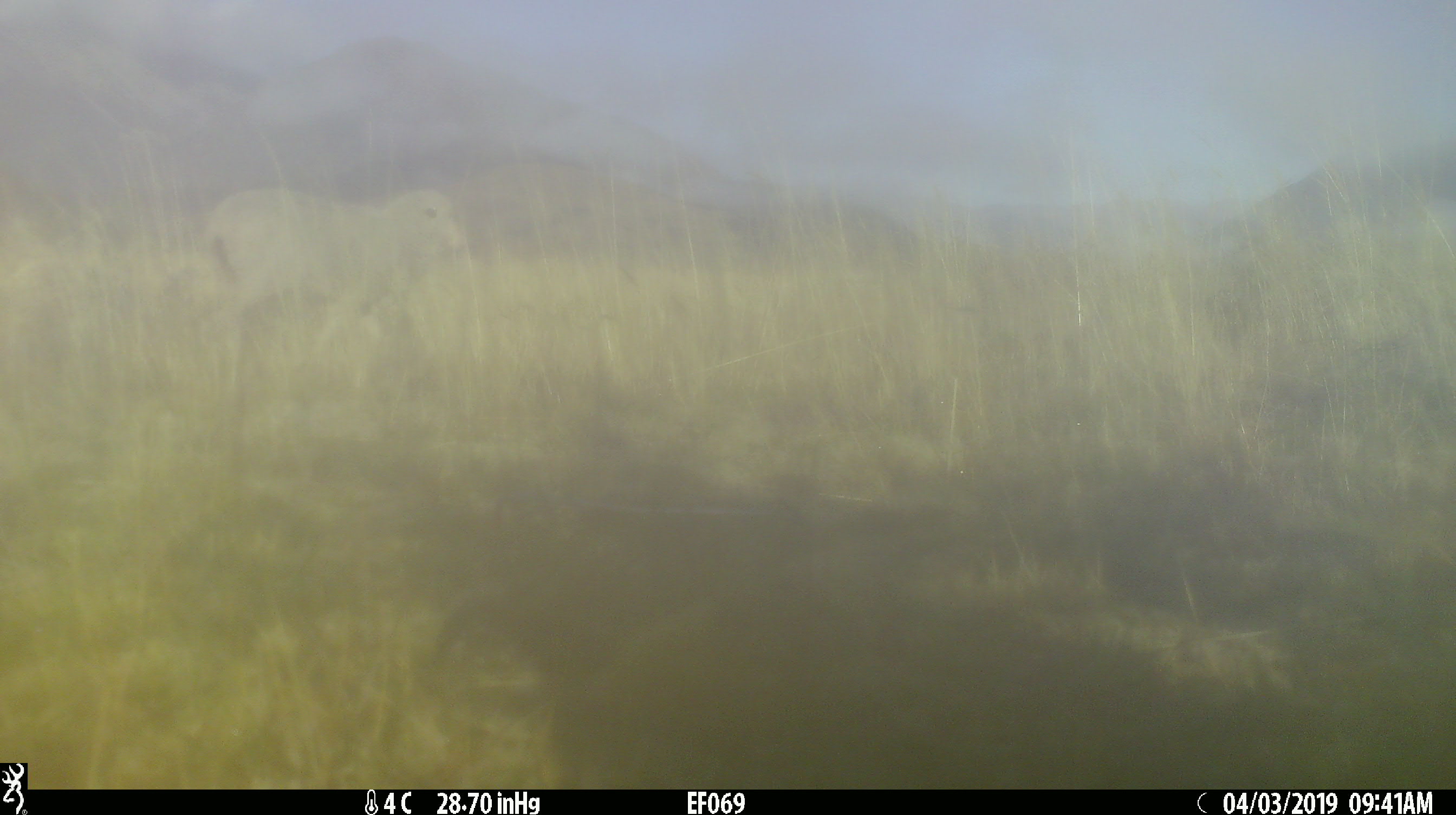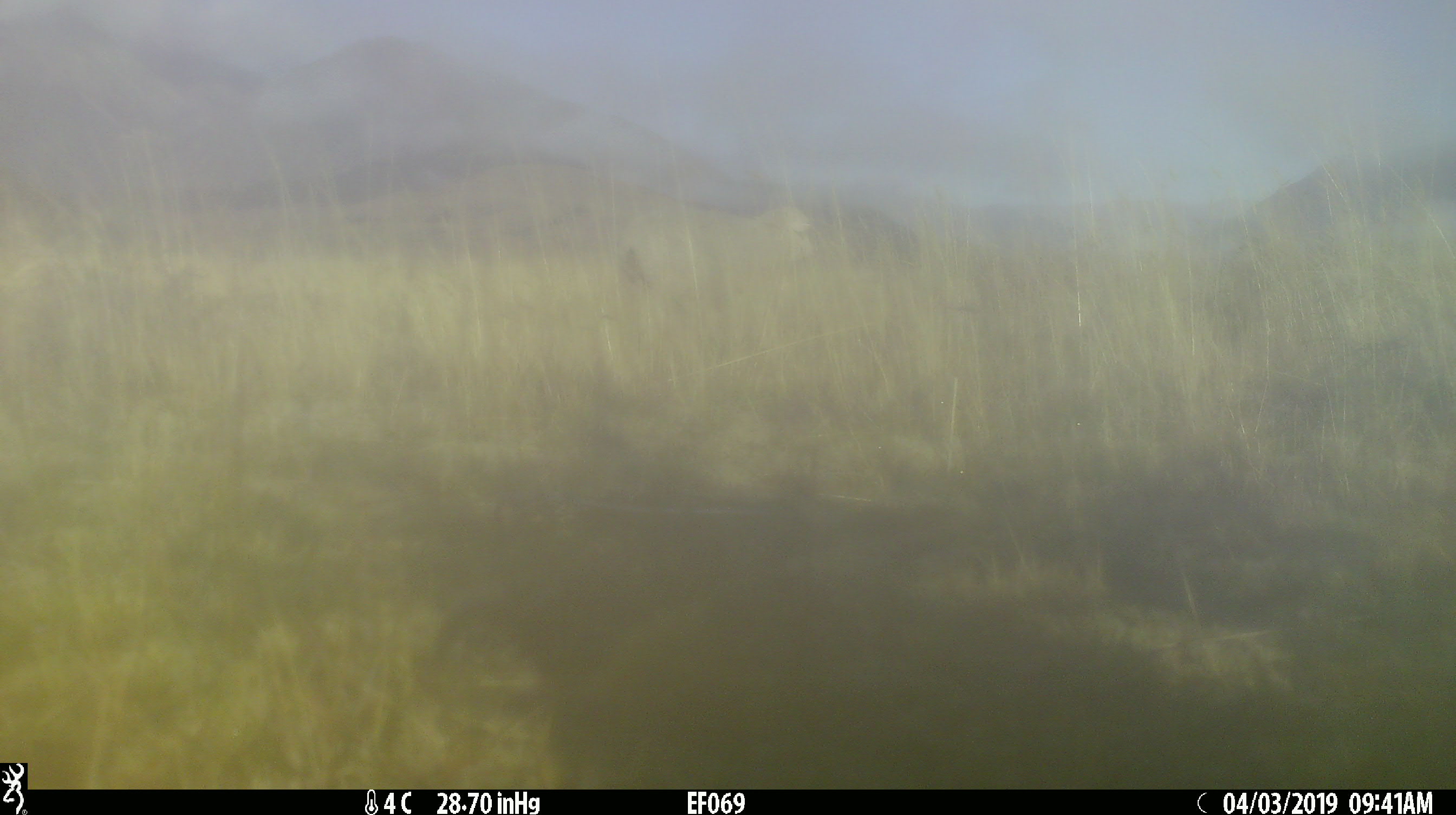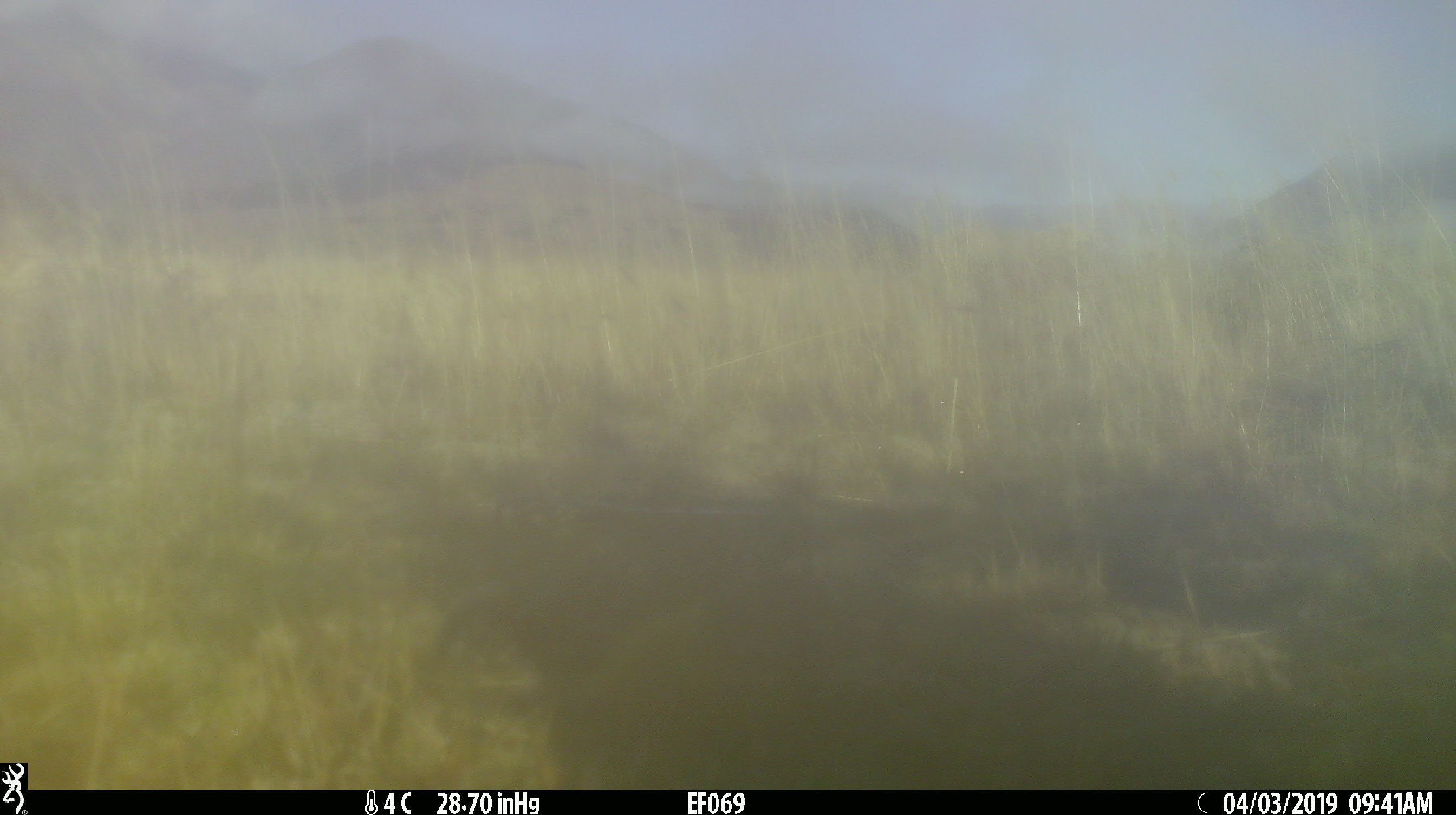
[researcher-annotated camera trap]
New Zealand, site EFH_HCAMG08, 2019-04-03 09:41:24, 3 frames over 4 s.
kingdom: Animalia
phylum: Chordata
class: Mammalia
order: Artiodactyla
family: Bovidae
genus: Ovis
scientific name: Ovis aries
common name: domestic sheep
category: sheep